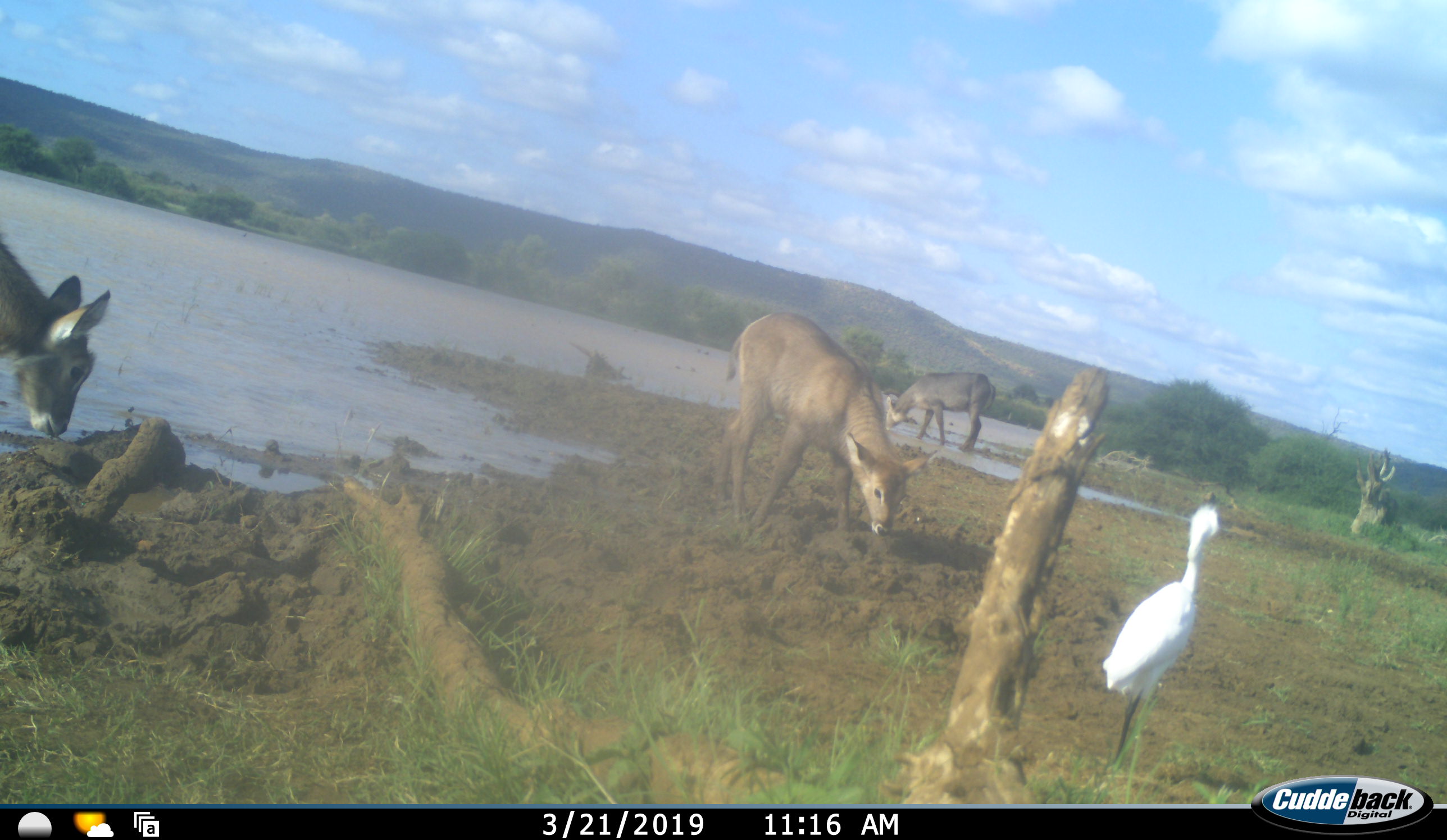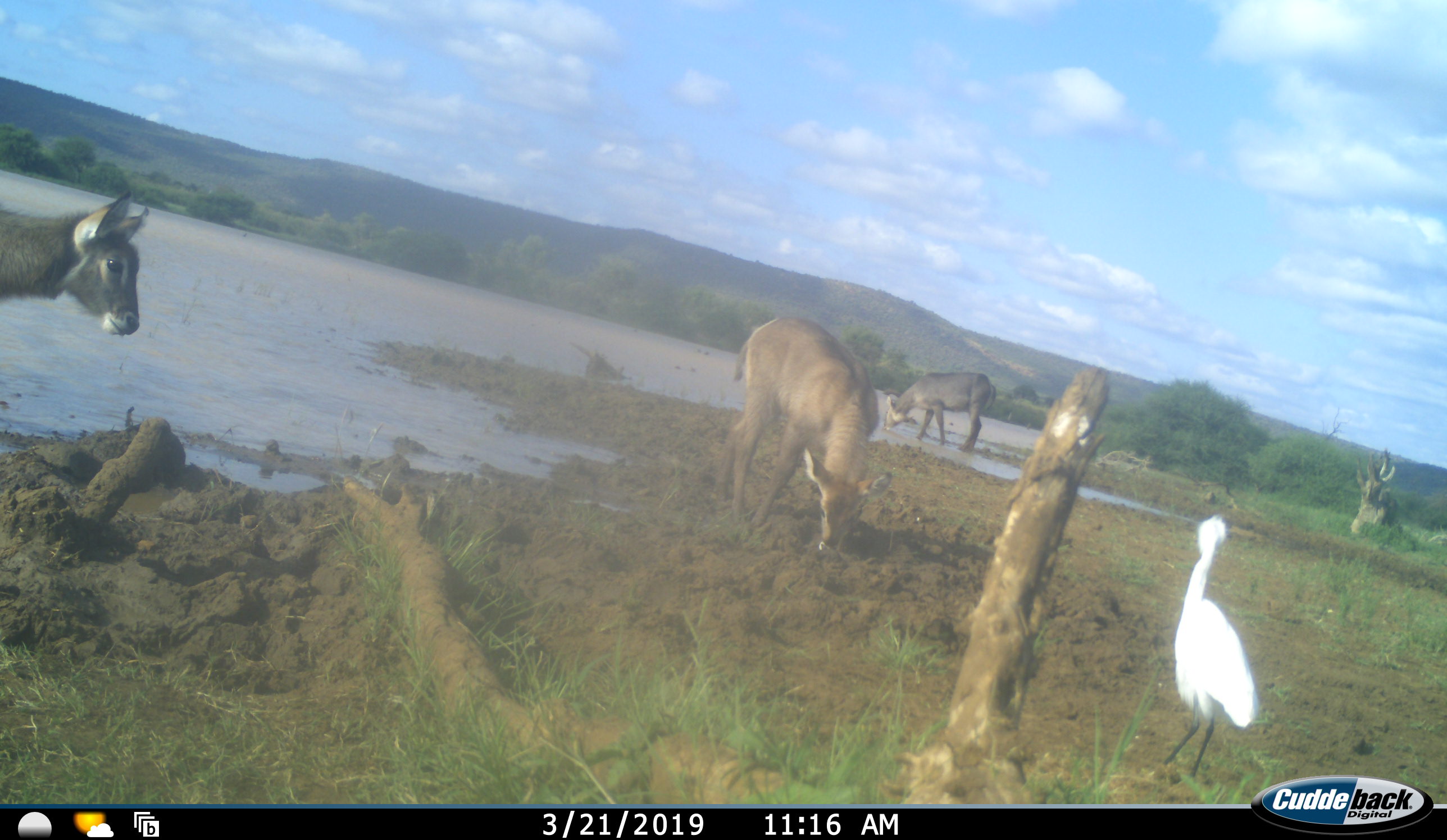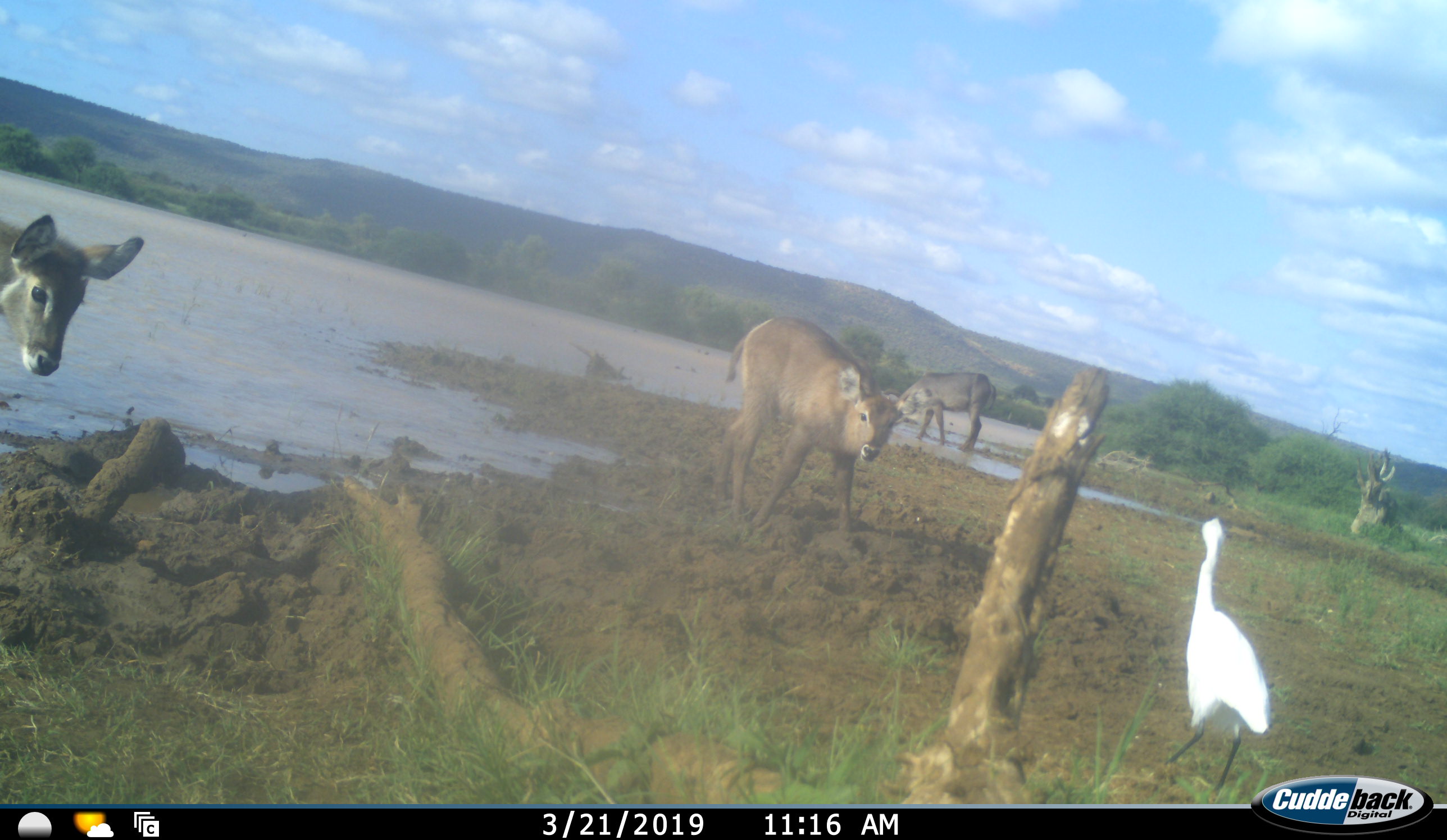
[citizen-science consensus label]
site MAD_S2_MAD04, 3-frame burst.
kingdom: Animalia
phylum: Chordata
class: Aves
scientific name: Aves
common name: bird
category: birdother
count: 1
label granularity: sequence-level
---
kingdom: Animalia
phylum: Chordata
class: Mammalia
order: Artiodactyla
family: Bovidae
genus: Kobus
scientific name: Kobus ellipsiprymnus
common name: waterbuck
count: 3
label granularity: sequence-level